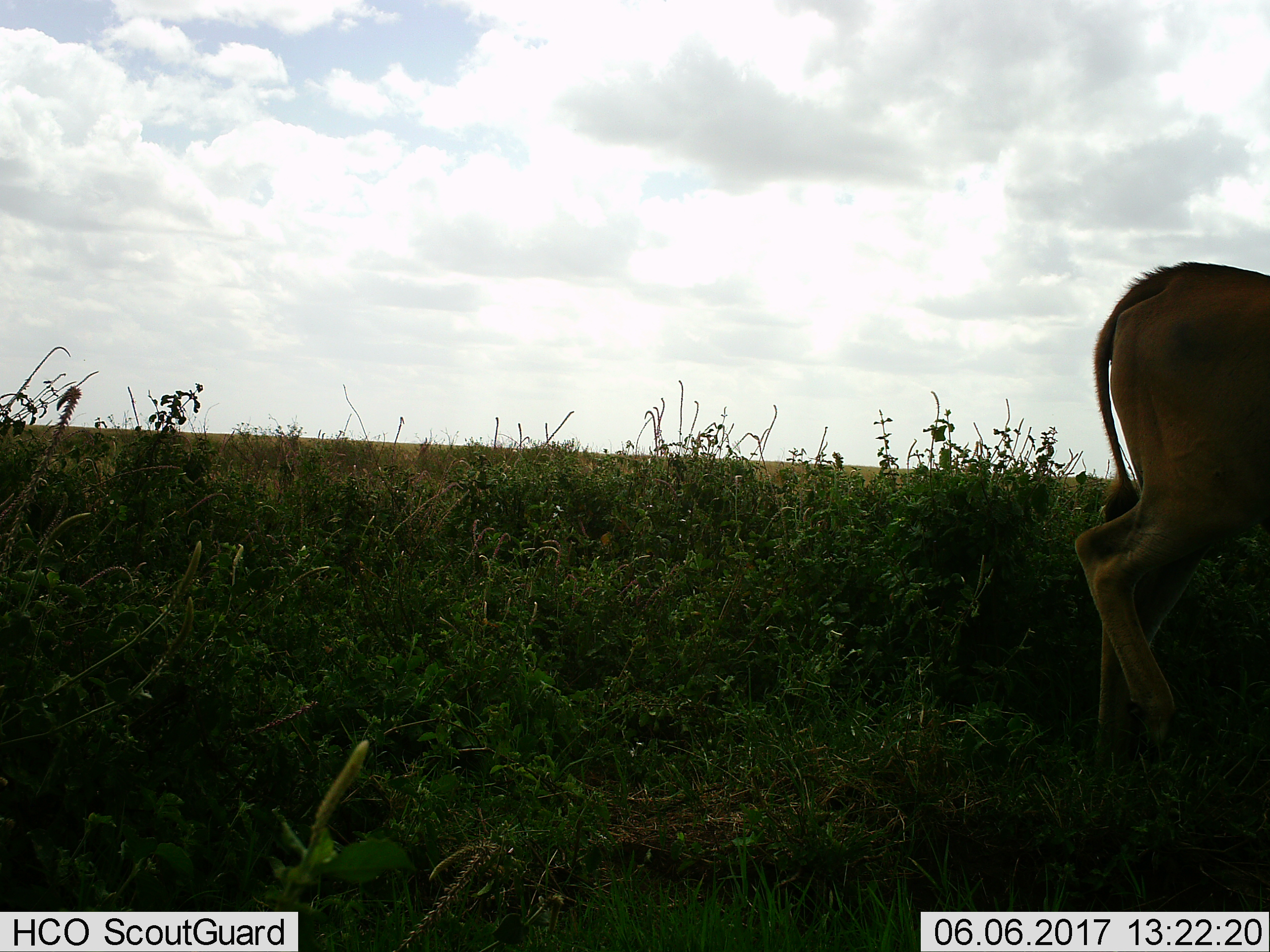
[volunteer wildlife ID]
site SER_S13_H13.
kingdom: Animalia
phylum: Chordata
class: Mammalia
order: Artiodactyla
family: Bovidae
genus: Alcelaphus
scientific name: Alcelaphus buselaphus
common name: hartebeest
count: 1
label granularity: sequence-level